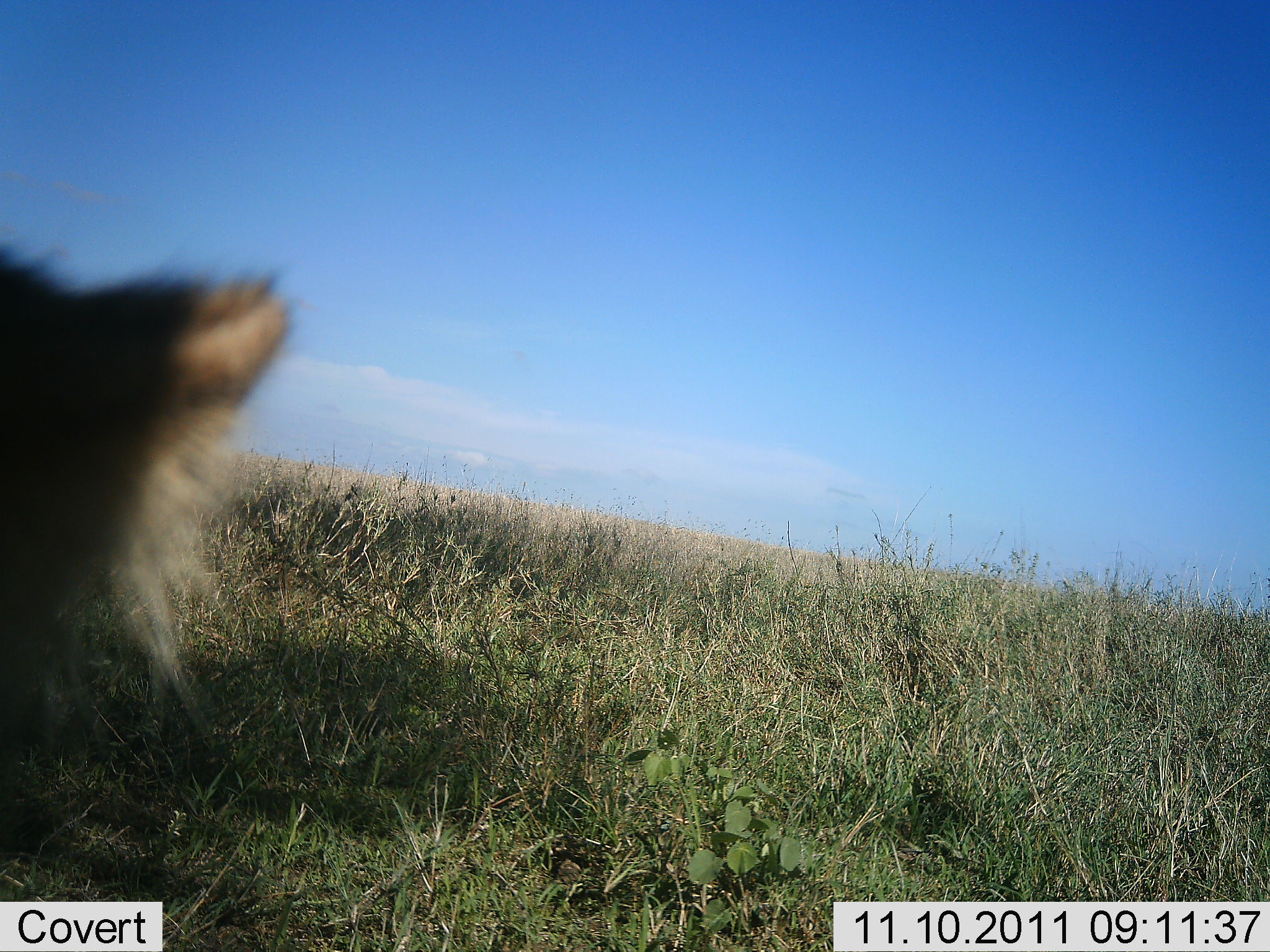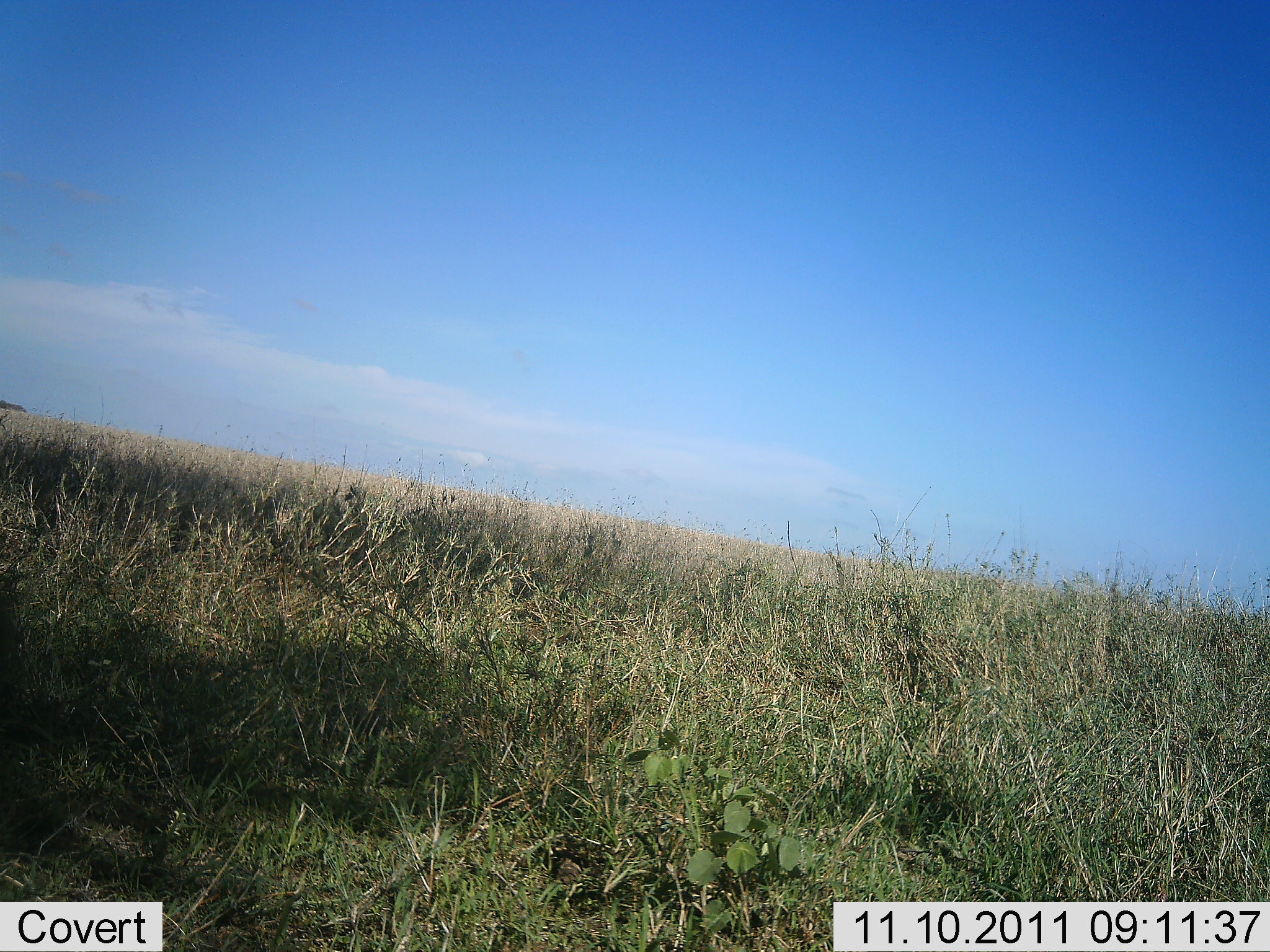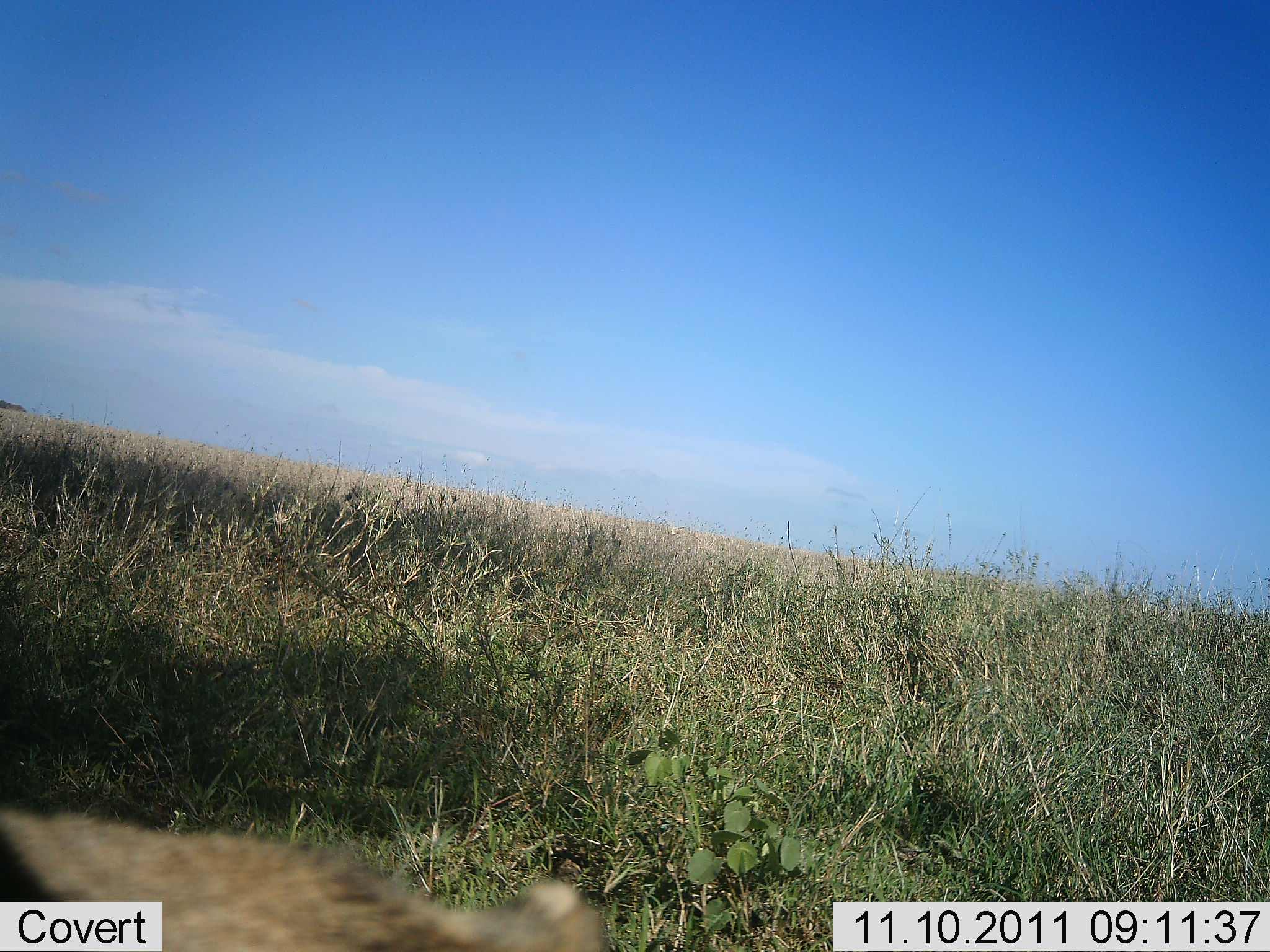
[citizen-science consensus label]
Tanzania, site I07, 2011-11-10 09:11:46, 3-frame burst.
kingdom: Animalia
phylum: Chordata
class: Mammalia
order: Carnivora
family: Canidae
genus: Lupulella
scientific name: Lupulella mesomelas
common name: black-backed jackal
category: jackal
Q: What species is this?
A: Jackal (black-backed jackal) (Lupulella mesomelas).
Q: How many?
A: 1.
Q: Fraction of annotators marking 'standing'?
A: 33%.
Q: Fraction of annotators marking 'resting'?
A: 67%.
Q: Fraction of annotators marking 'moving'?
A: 0%.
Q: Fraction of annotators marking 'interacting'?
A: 0%.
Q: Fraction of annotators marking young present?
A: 0%.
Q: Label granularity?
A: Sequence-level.